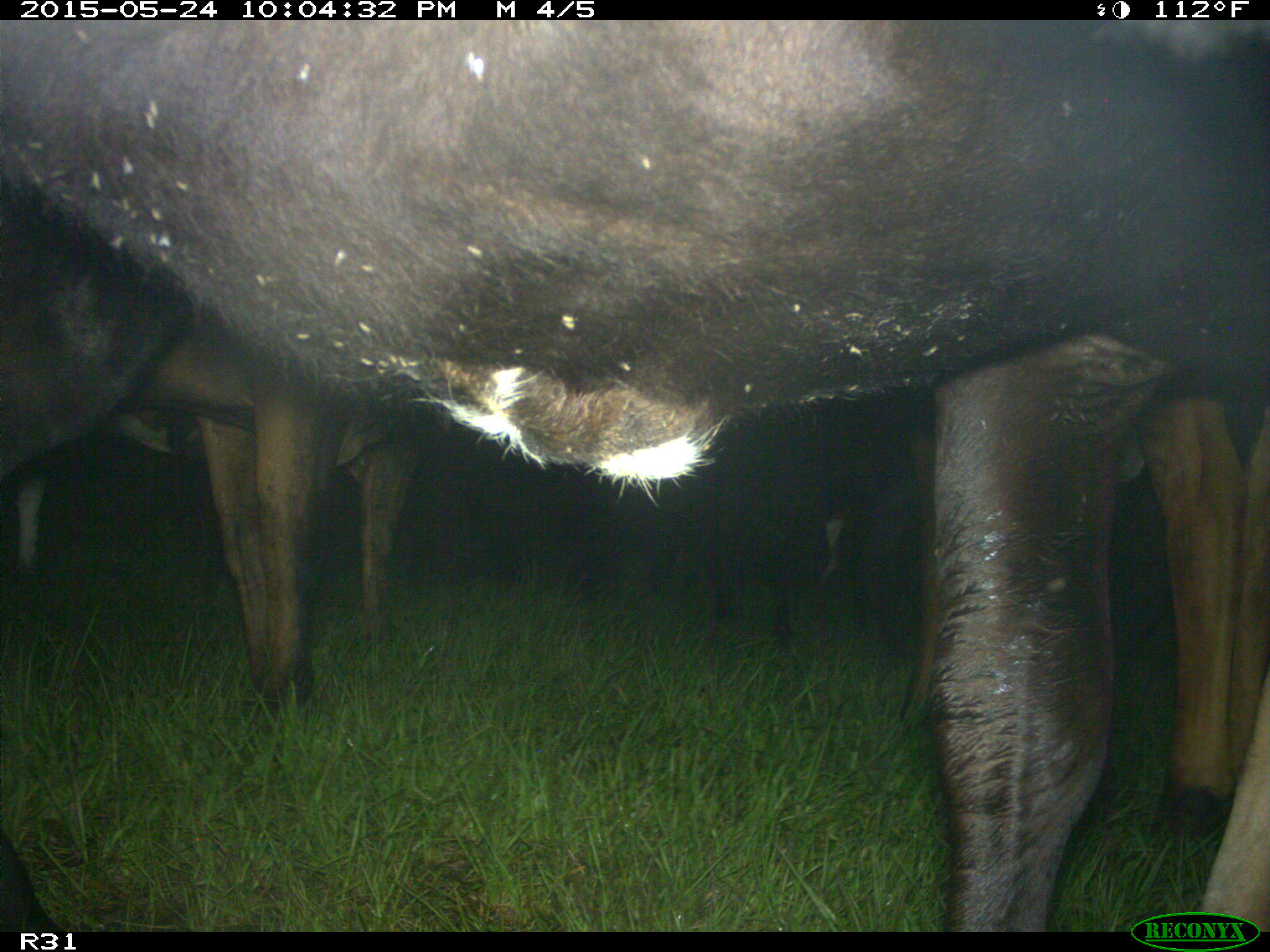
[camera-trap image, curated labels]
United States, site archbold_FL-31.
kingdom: Animalia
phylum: Chordata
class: Mammalia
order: Artiodactyla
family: Bovidae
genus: Bos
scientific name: Bos taurus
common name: domestic cow